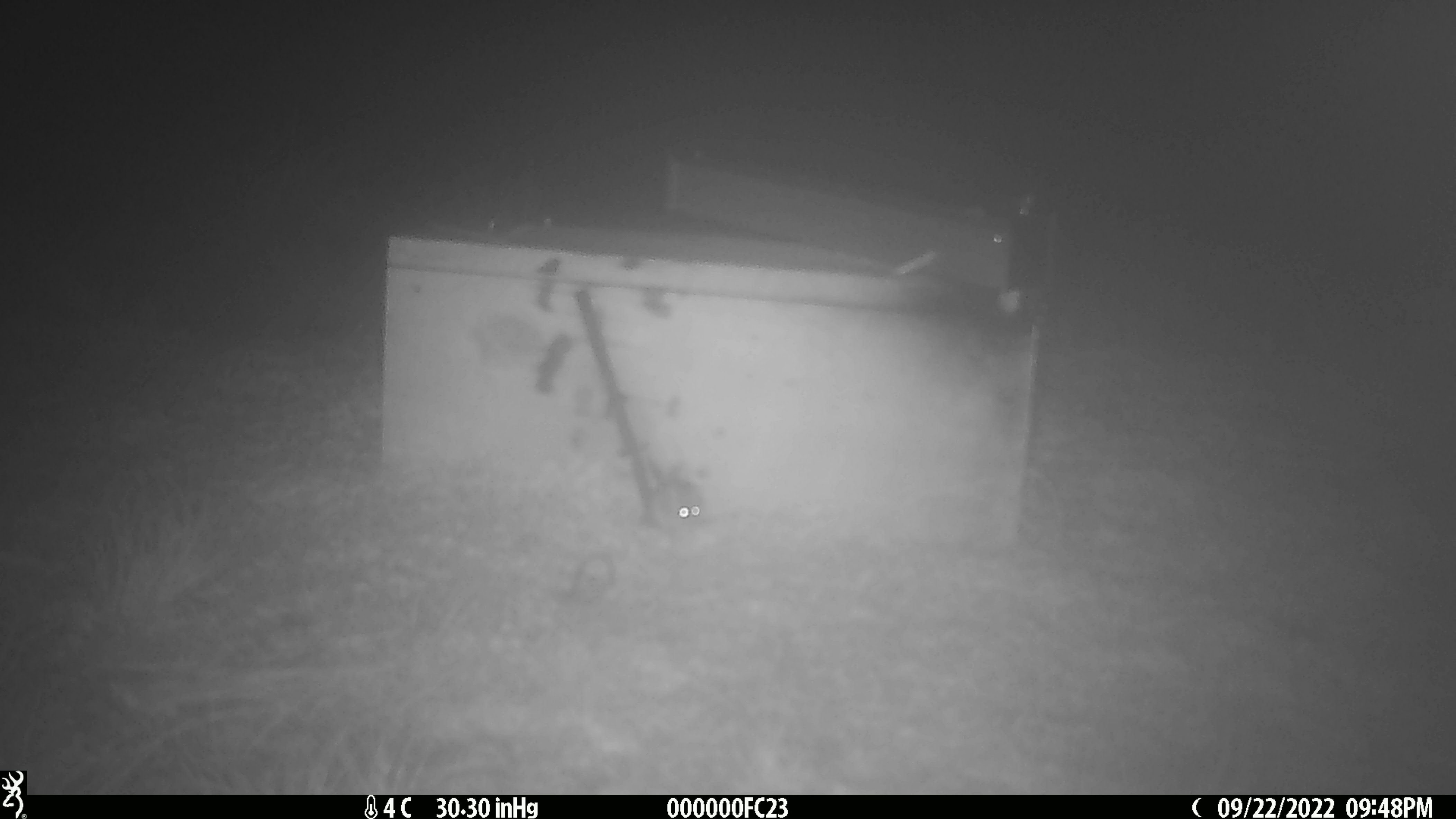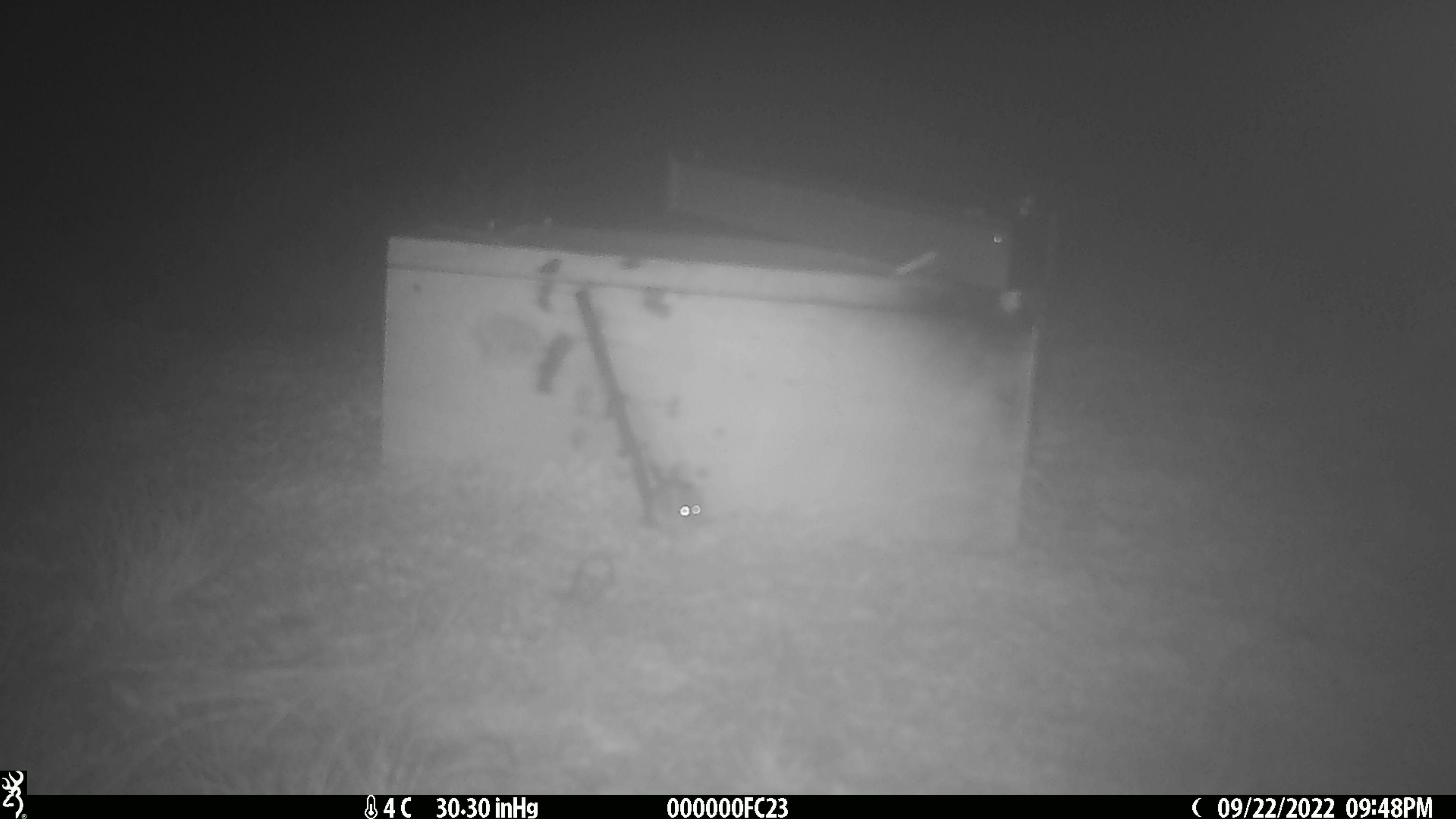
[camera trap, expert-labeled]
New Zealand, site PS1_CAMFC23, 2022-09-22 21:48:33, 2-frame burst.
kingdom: Animalia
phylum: Chordata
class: Mammalia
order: Rodentia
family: Muridae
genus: Mus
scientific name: Mus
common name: mouse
Mouse (Mus).